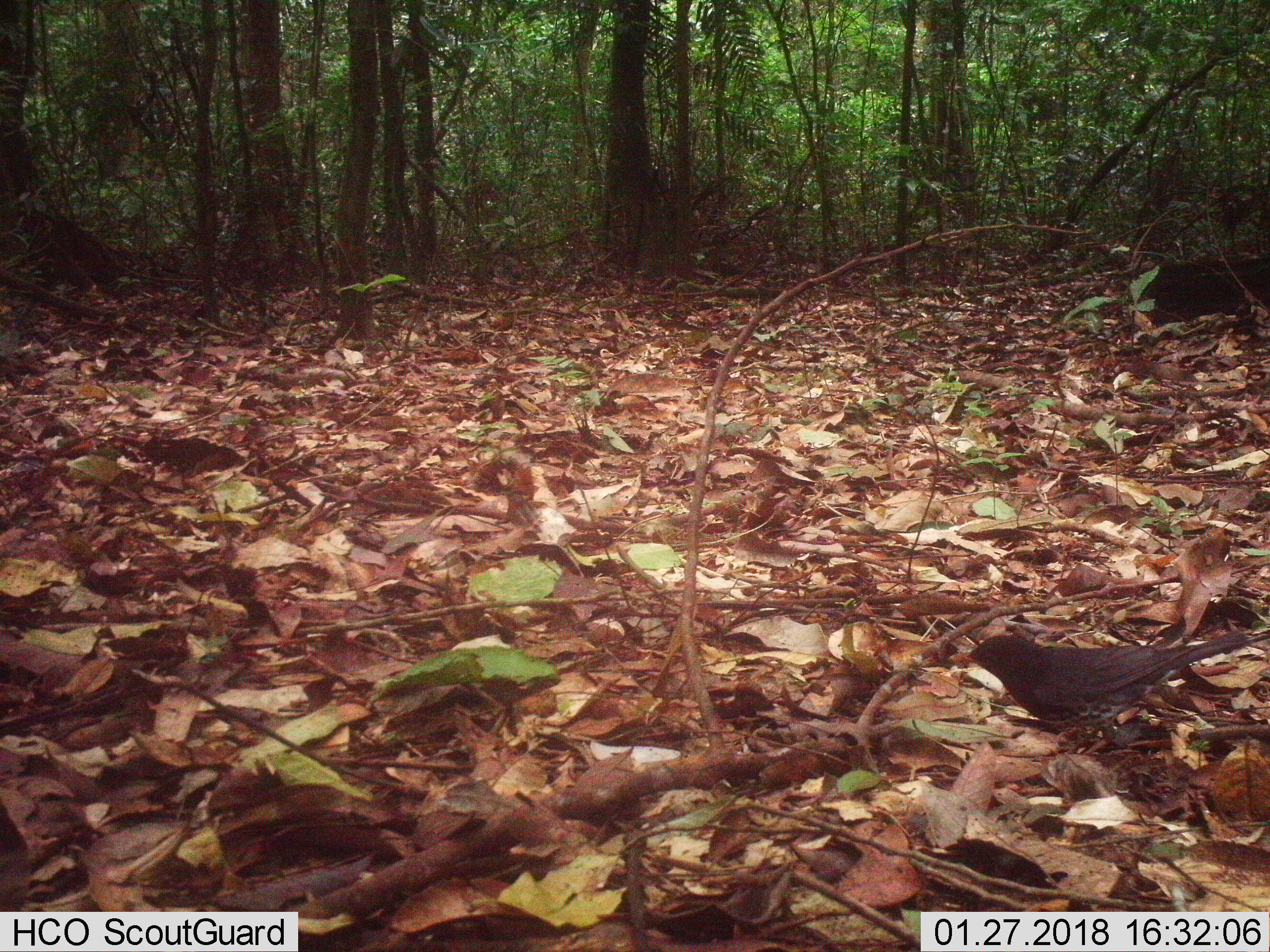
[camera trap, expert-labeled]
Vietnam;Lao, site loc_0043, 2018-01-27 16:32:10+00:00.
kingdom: Animalia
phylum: Chordata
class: Aves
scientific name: Aves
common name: bird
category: unidentified bird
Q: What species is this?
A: Unidentified bird (bird) (Aves).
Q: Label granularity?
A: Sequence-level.